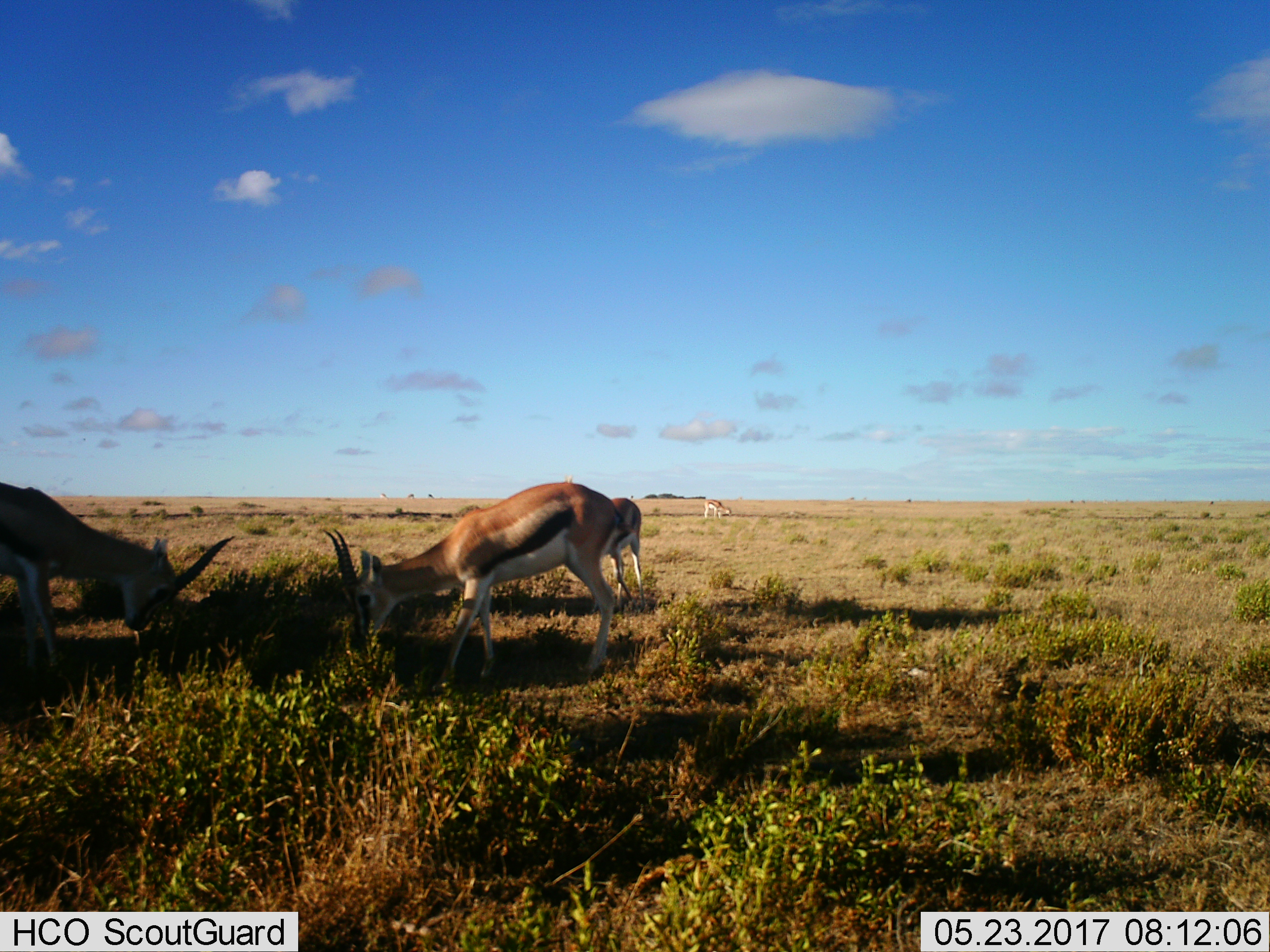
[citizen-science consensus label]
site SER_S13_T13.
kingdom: Animalia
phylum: Chordata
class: Mammalia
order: Artiodactyla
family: Bovidae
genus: Eudorcas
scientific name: Eudorcas thomsonii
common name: thomson's gazelle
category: gazellethomsons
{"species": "gazellethomsons (thomson's gazelle) (Eudorcas thomsonii)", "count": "6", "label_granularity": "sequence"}